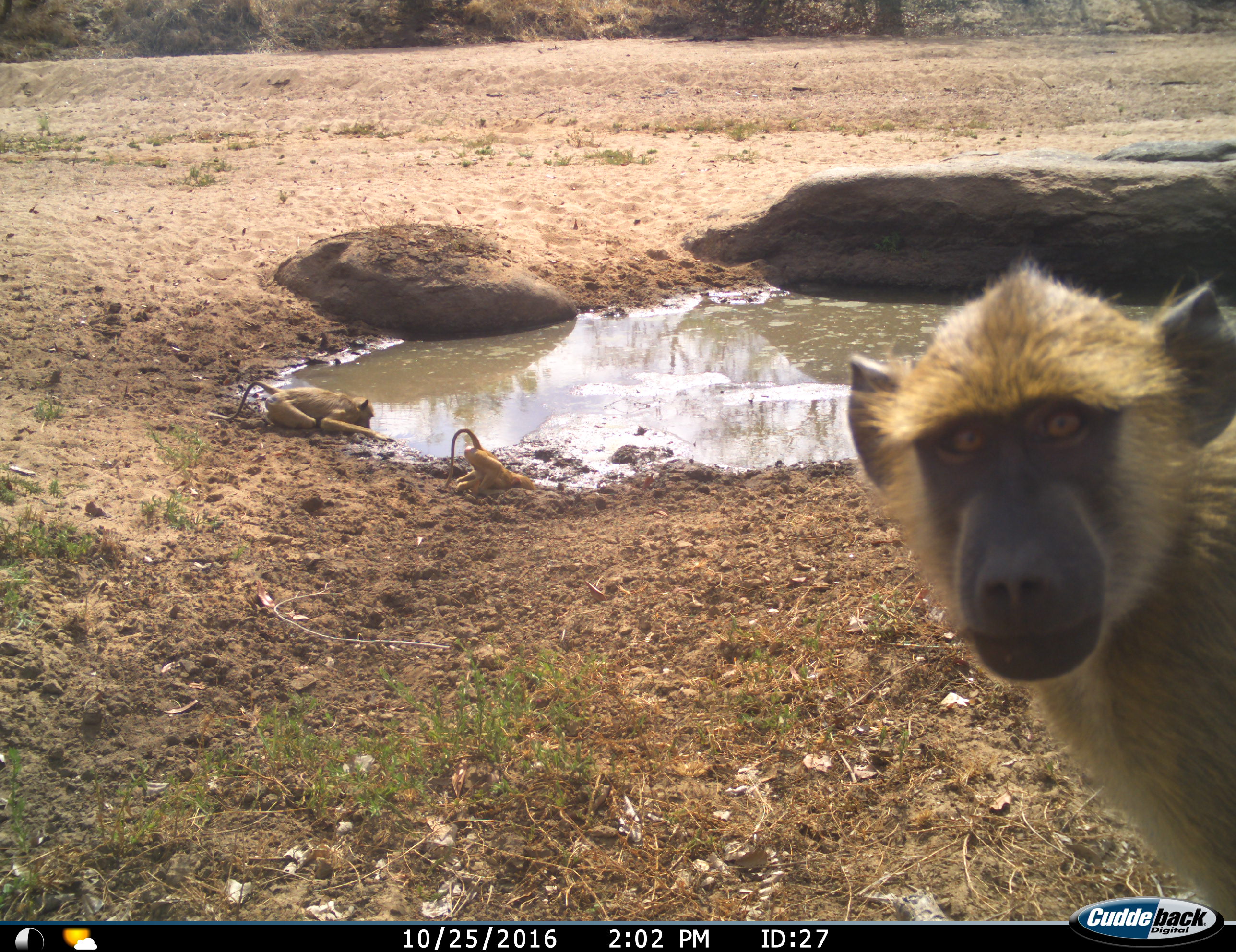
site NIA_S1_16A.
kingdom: Animalia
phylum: Chordata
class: Mammalia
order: Primates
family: Cercopithecidae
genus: Papio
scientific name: Papio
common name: baboon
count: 3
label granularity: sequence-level